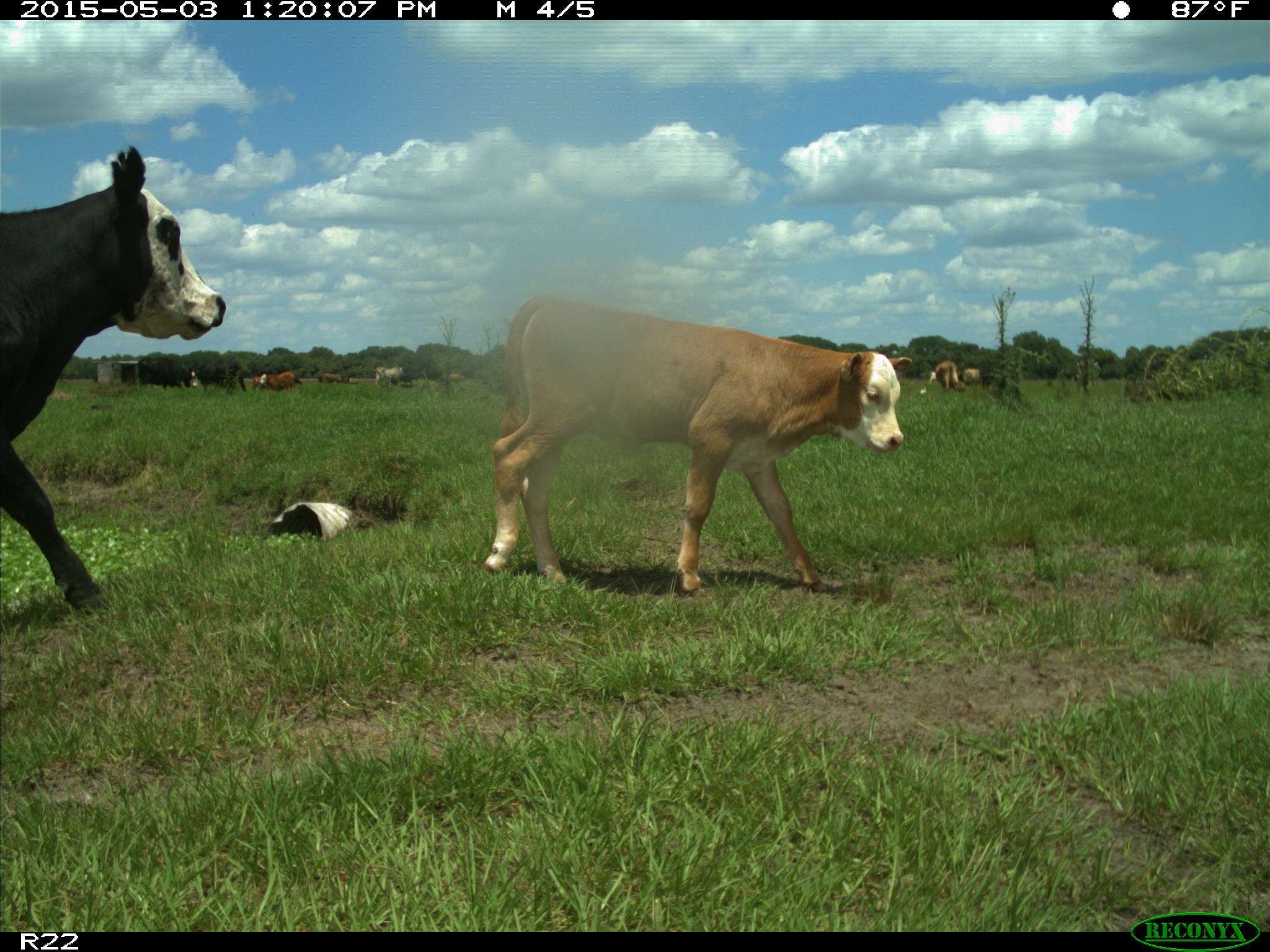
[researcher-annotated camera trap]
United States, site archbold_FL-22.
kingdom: Animalia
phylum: Chordata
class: Mammalia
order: Artiodactyla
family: Bovidae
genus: Bos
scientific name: Bos taurus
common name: domestic cow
Bos taurus (domestic cow).